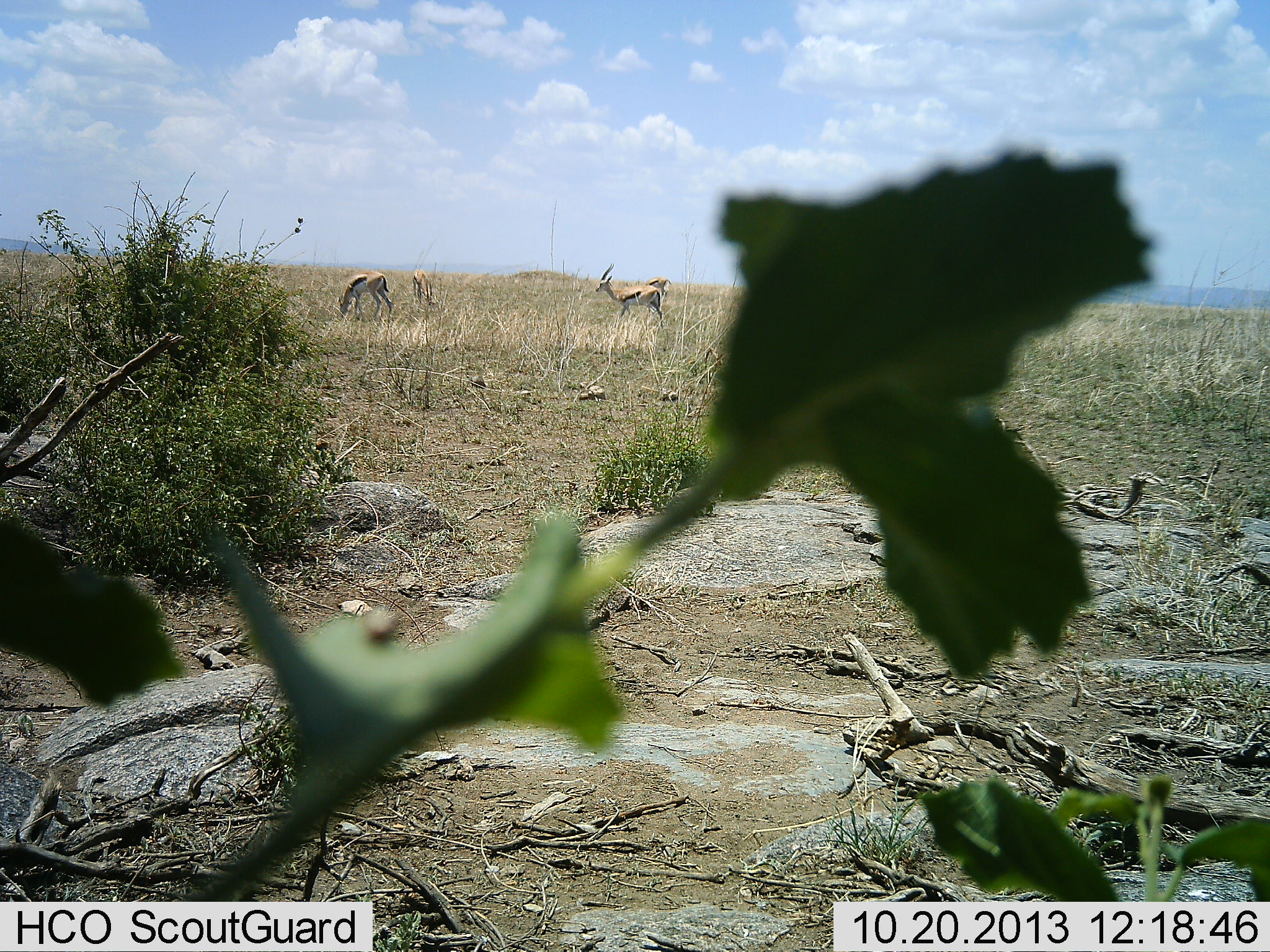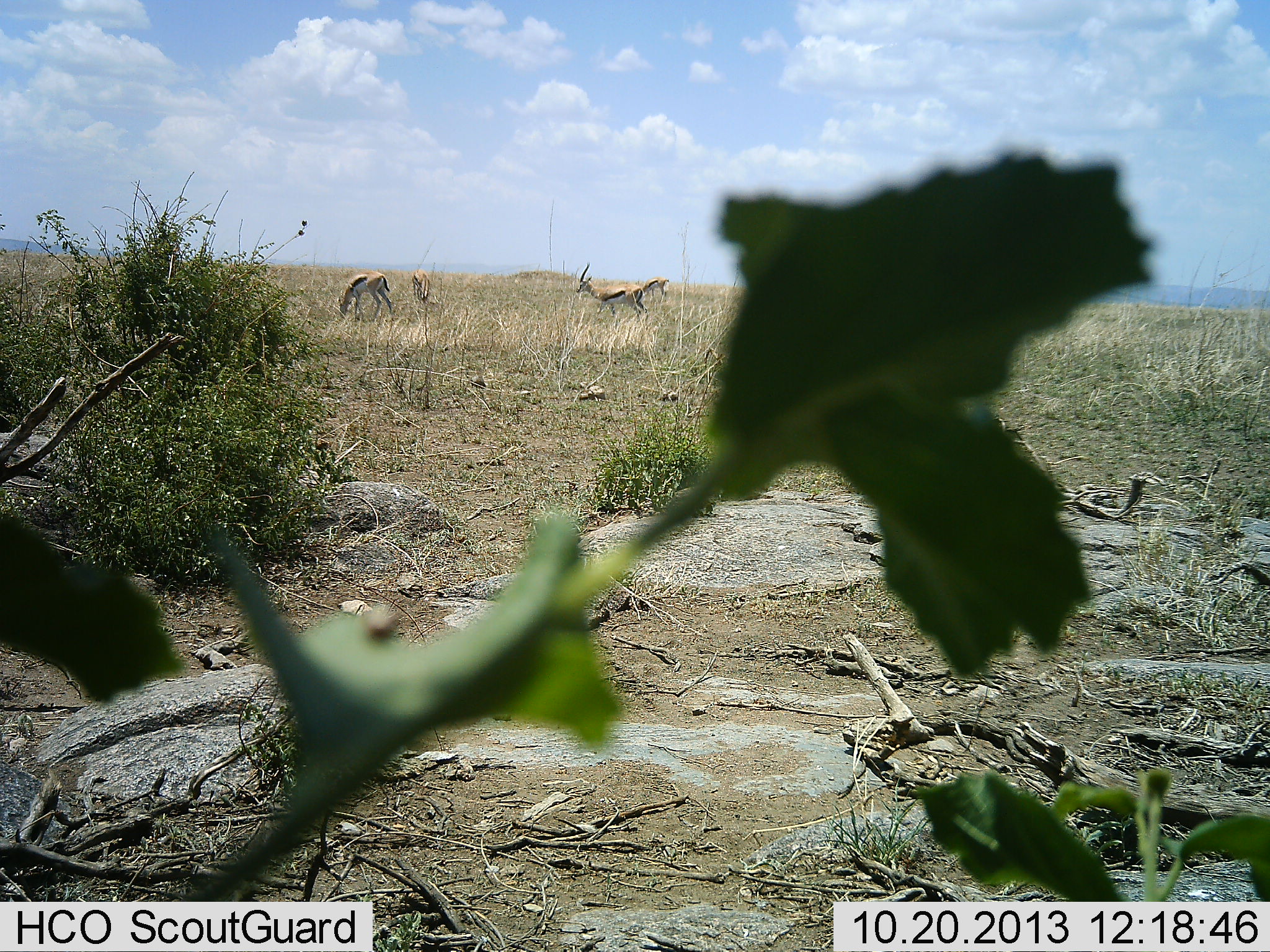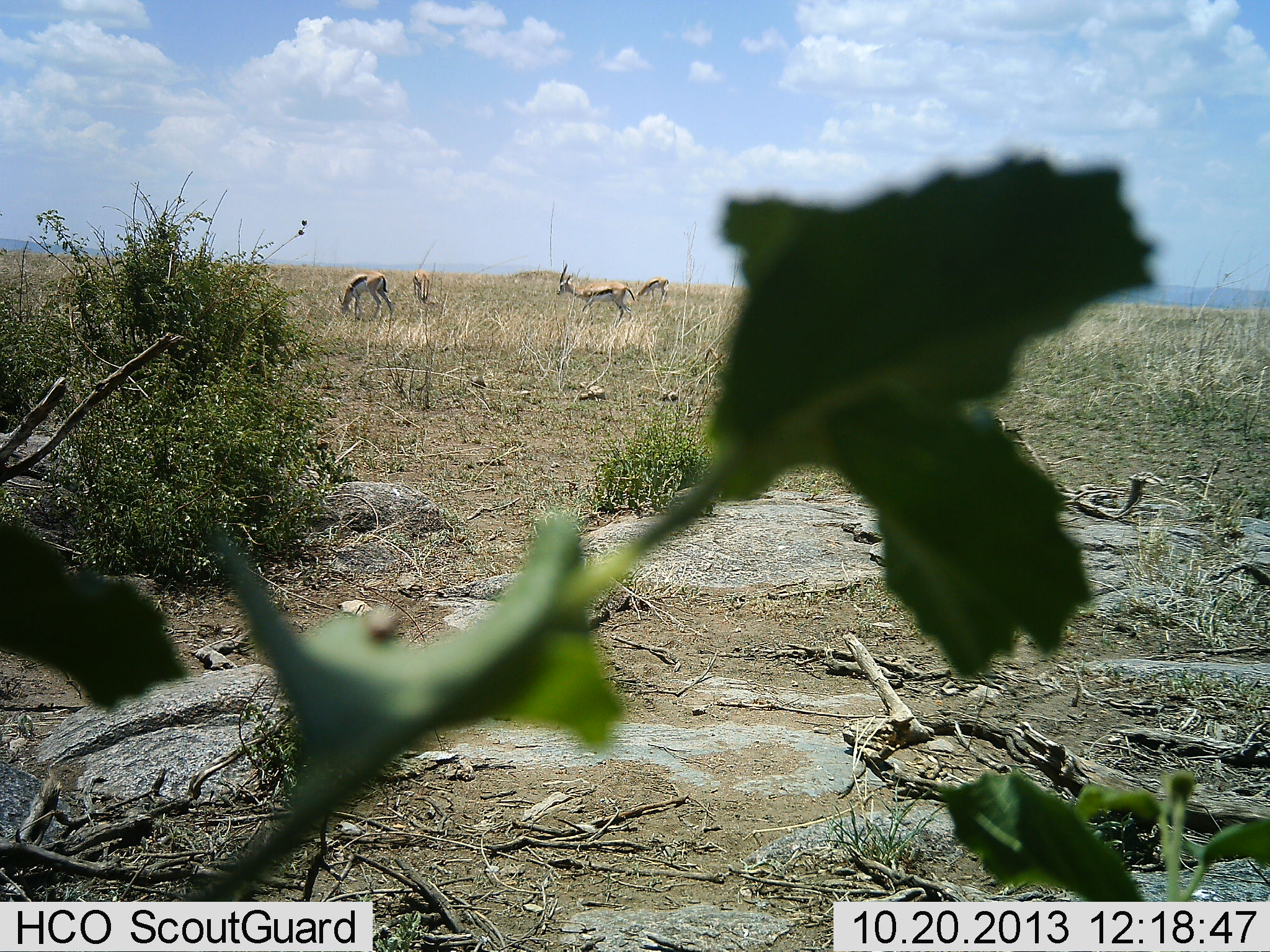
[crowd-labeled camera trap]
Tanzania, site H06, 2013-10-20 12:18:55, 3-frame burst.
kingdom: Animalia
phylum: Chordata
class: Mammalia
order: Artiodactyla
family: Bovidae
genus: Eudorcas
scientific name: Eudorcas thomsonii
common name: thomson's gazelle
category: gazellethomsons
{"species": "gazellethomsons (thomson's gazelle) (Eudorcas thomsonii)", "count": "4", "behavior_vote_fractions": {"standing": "46%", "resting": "0%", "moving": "50%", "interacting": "8%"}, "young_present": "0%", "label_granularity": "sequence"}